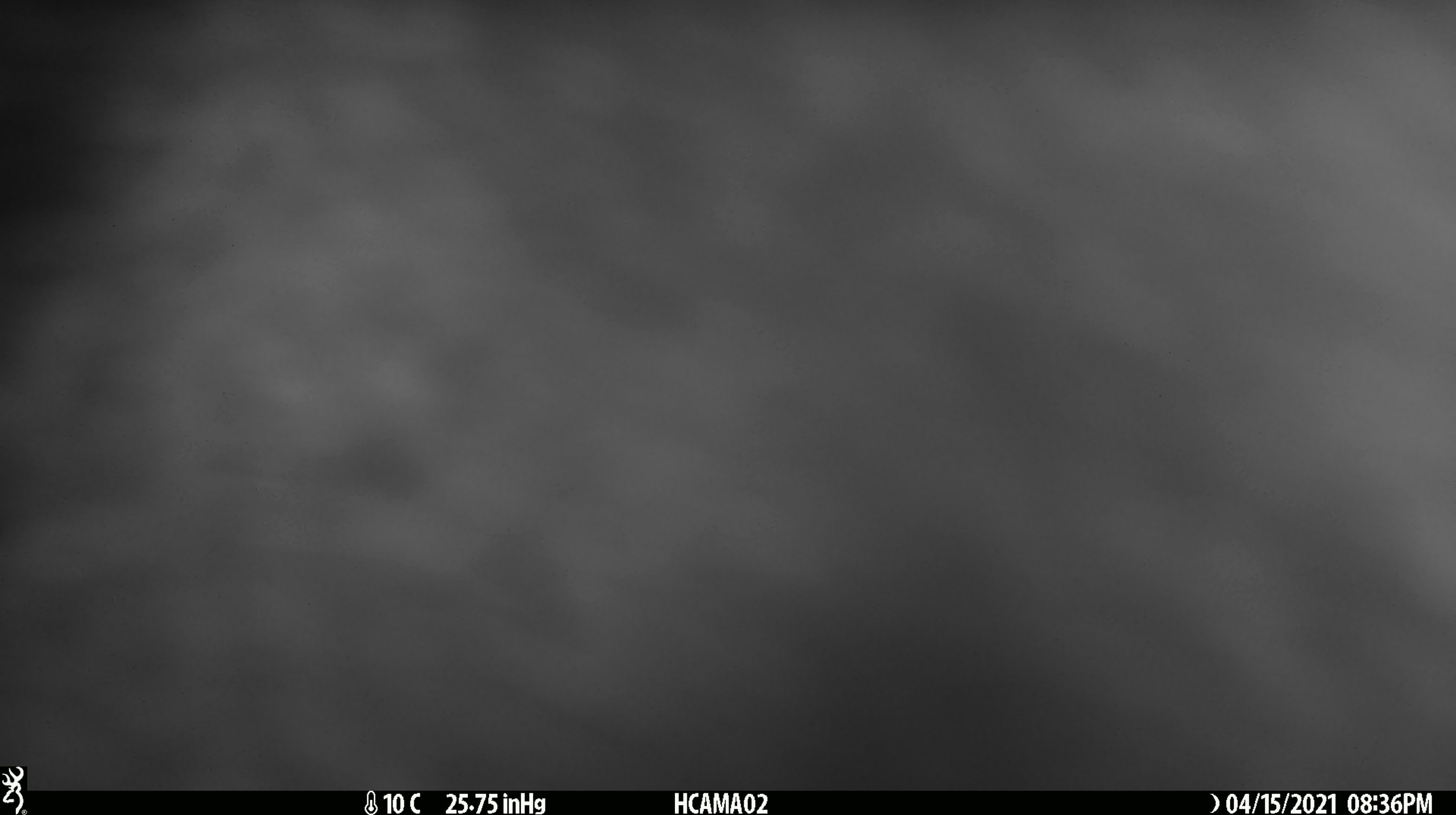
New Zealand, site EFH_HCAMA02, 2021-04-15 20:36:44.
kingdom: Animalia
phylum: Chordata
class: Mammalia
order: Diprotodontia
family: Phalangeridae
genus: Trichosurus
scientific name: Trichosurus vulpecula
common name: common brushtail possum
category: possum